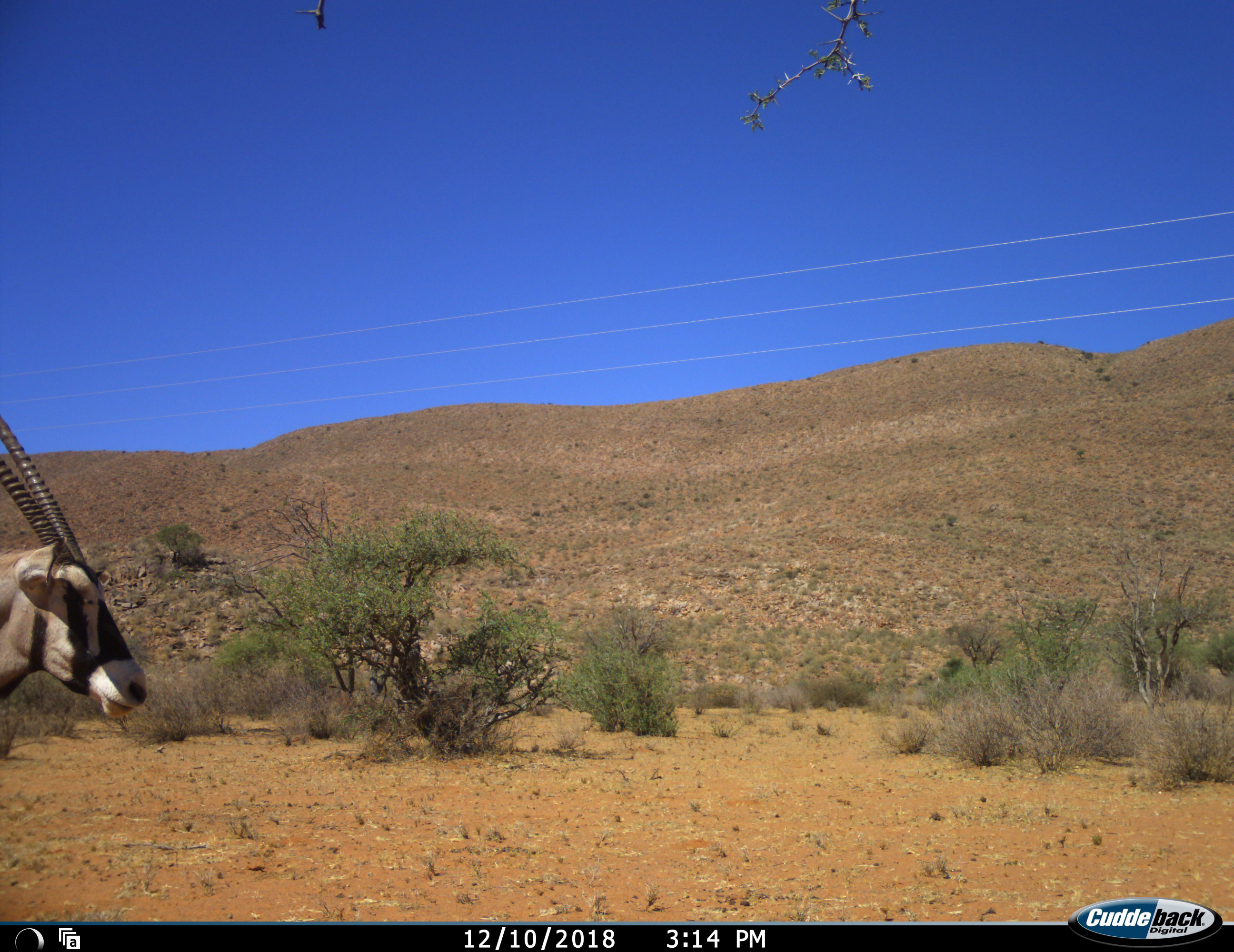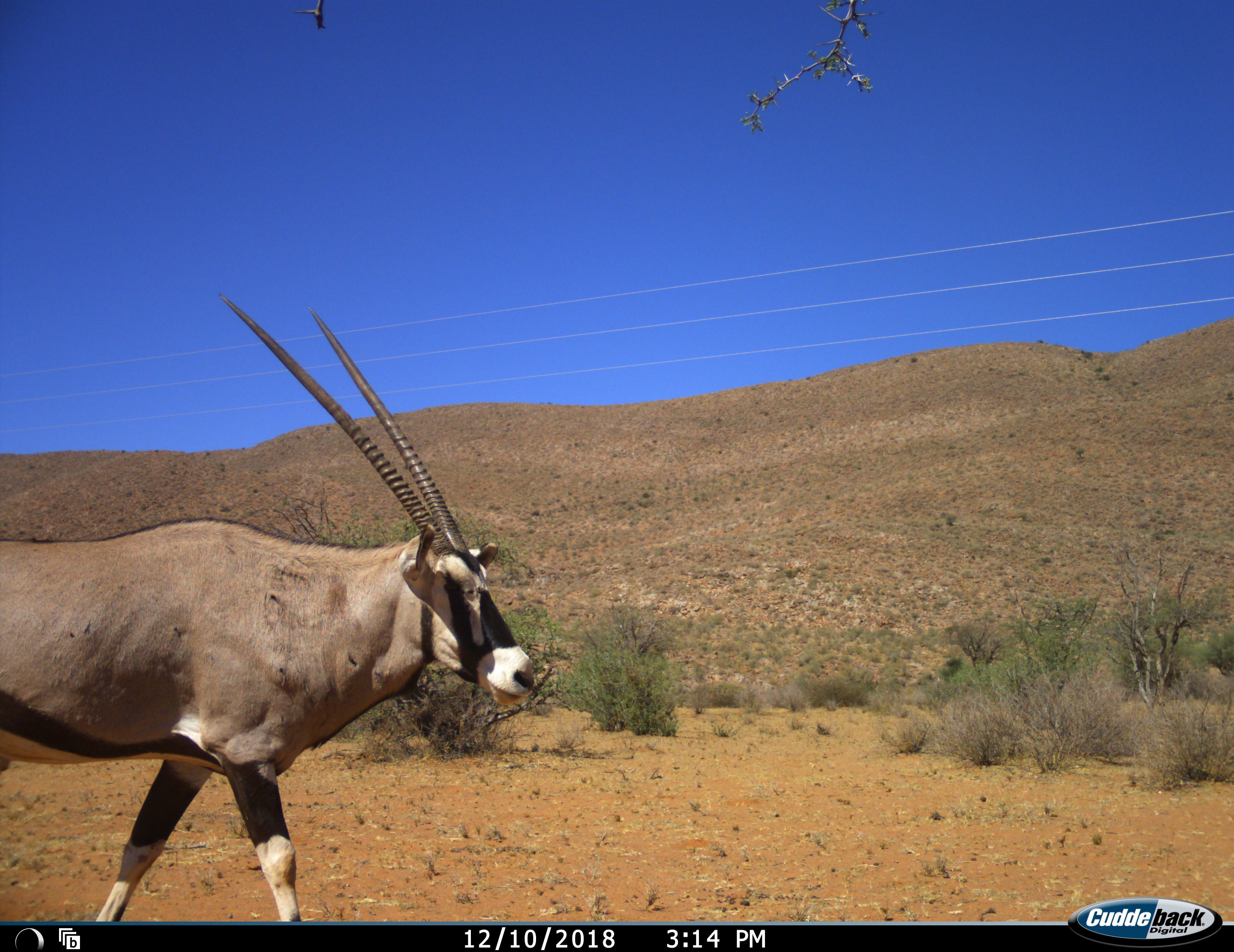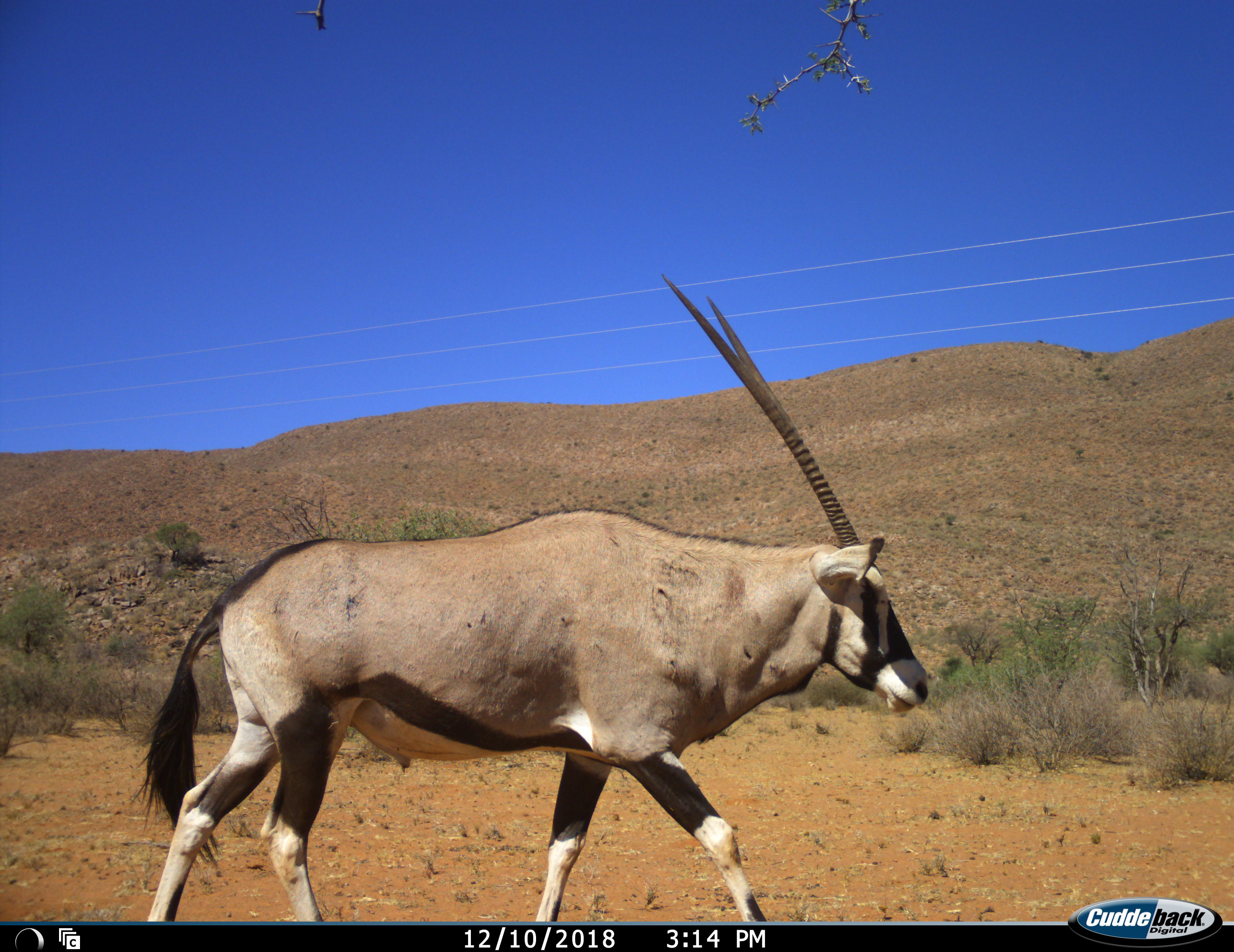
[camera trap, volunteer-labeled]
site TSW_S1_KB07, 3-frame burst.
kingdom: Animalia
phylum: Chordata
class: Mammalia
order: Artiodactyla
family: Bovidae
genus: Oryx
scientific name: Oryx gazella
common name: gemsbok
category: oryx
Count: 1.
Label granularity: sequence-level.